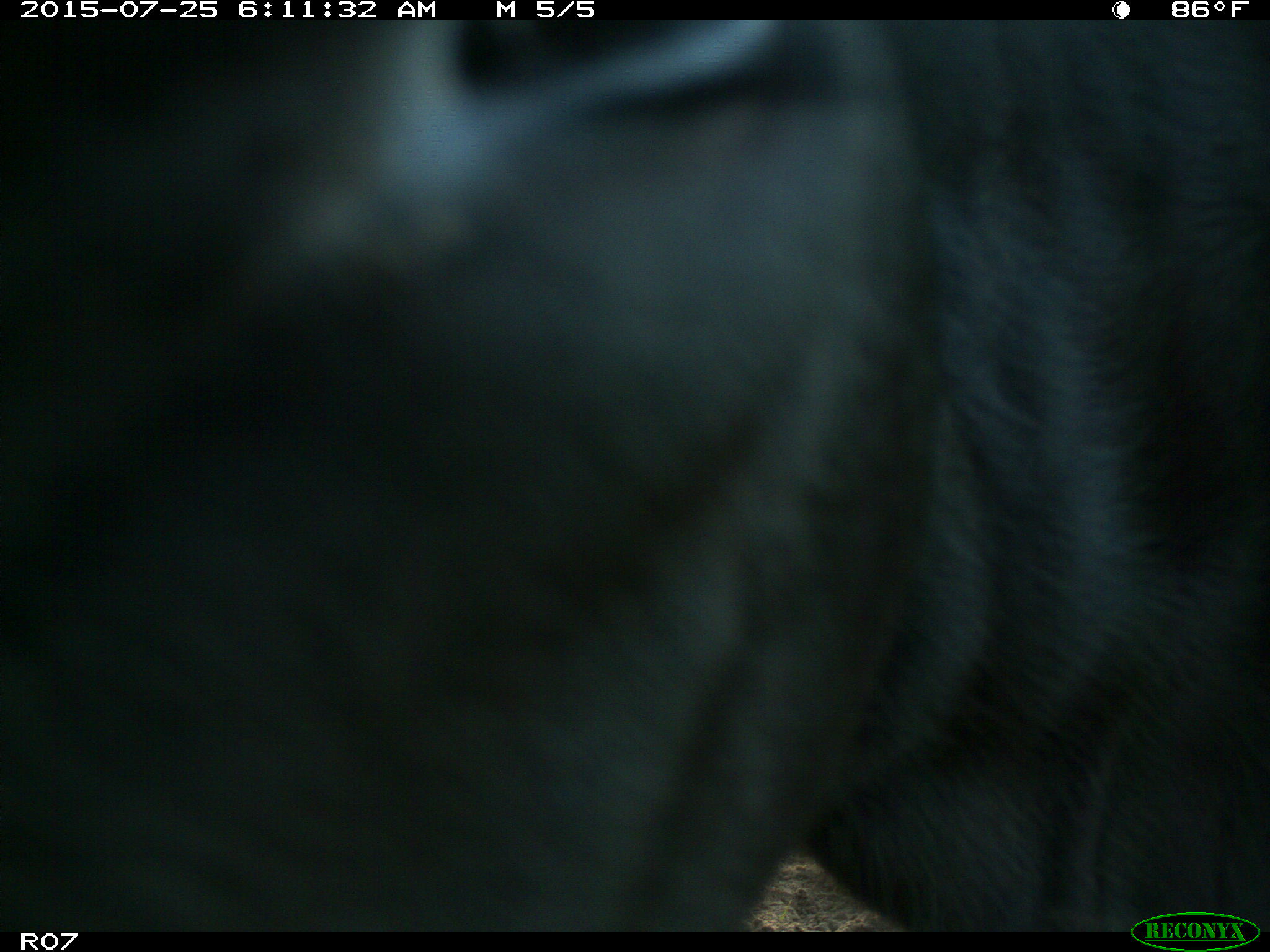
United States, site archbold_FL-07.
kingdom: Animalia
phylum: Chordata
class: Mammalia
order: Artiodactyla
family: Bovidae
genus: Bos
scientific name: Bos taurus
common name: domestic cow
Bos taurus (domestic cow).